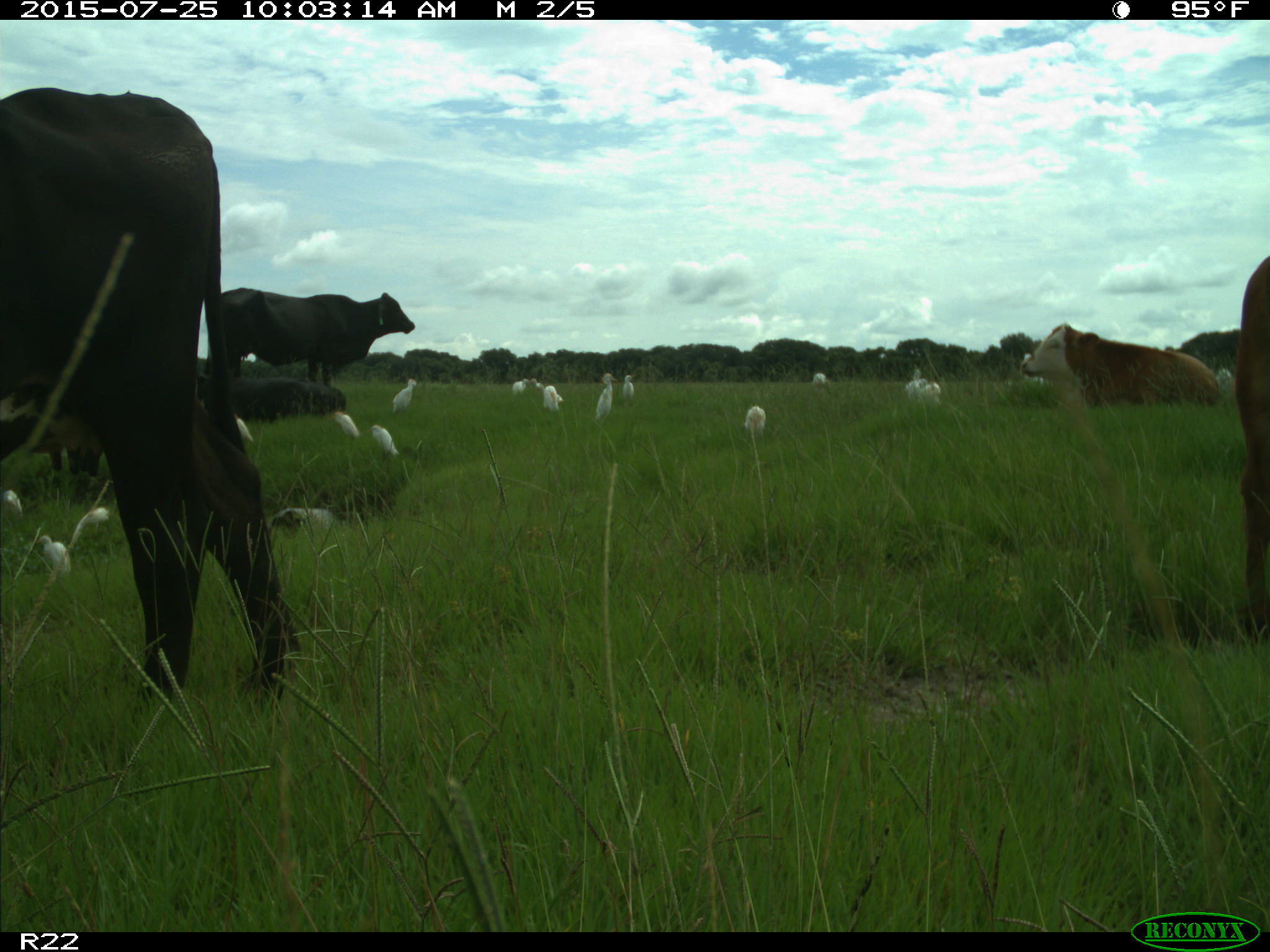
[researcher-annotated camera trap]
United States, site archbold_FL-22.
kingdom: Animalia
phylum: Chordata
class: Mammalia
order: Artiodactyla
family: Bovidae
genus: Bos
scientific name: Bos taurus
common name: domestic cow